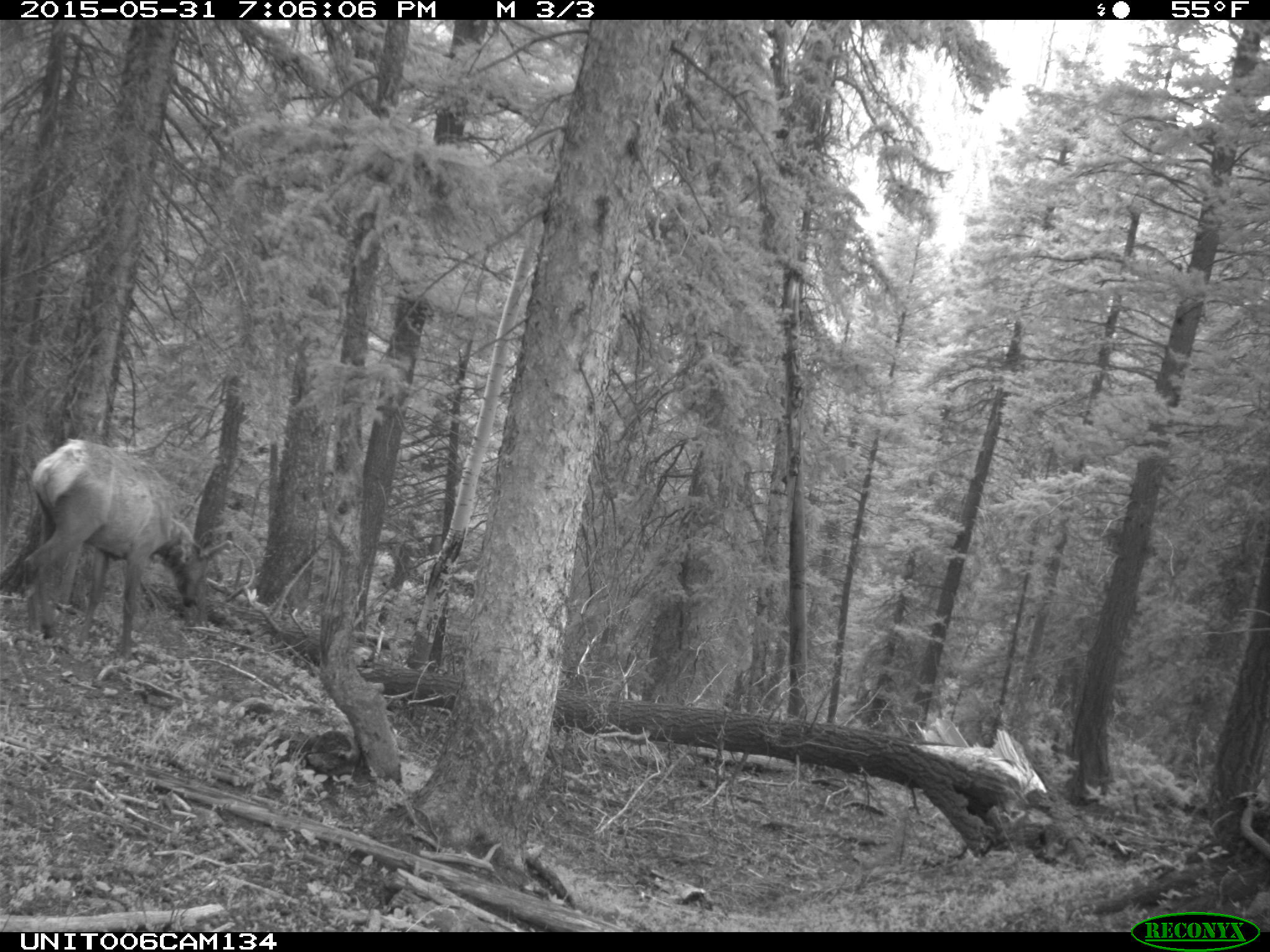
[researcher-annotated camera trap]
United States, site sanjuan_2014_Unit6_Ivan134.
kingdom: Animalia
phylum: Chordata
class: Mammalia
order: Artiodactyla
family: Cervidae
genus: Cervus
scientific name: Cervus elaphus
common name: red deer